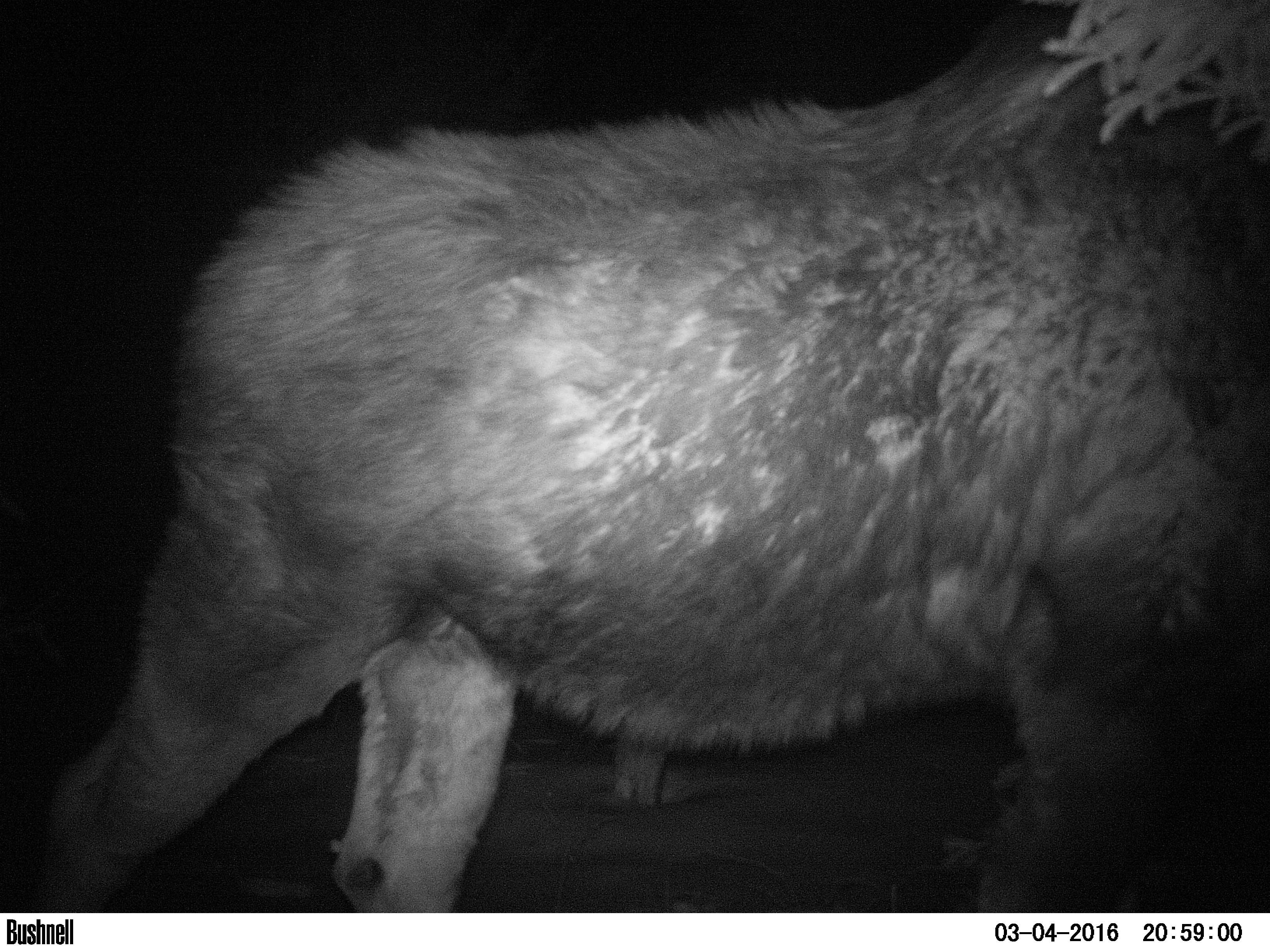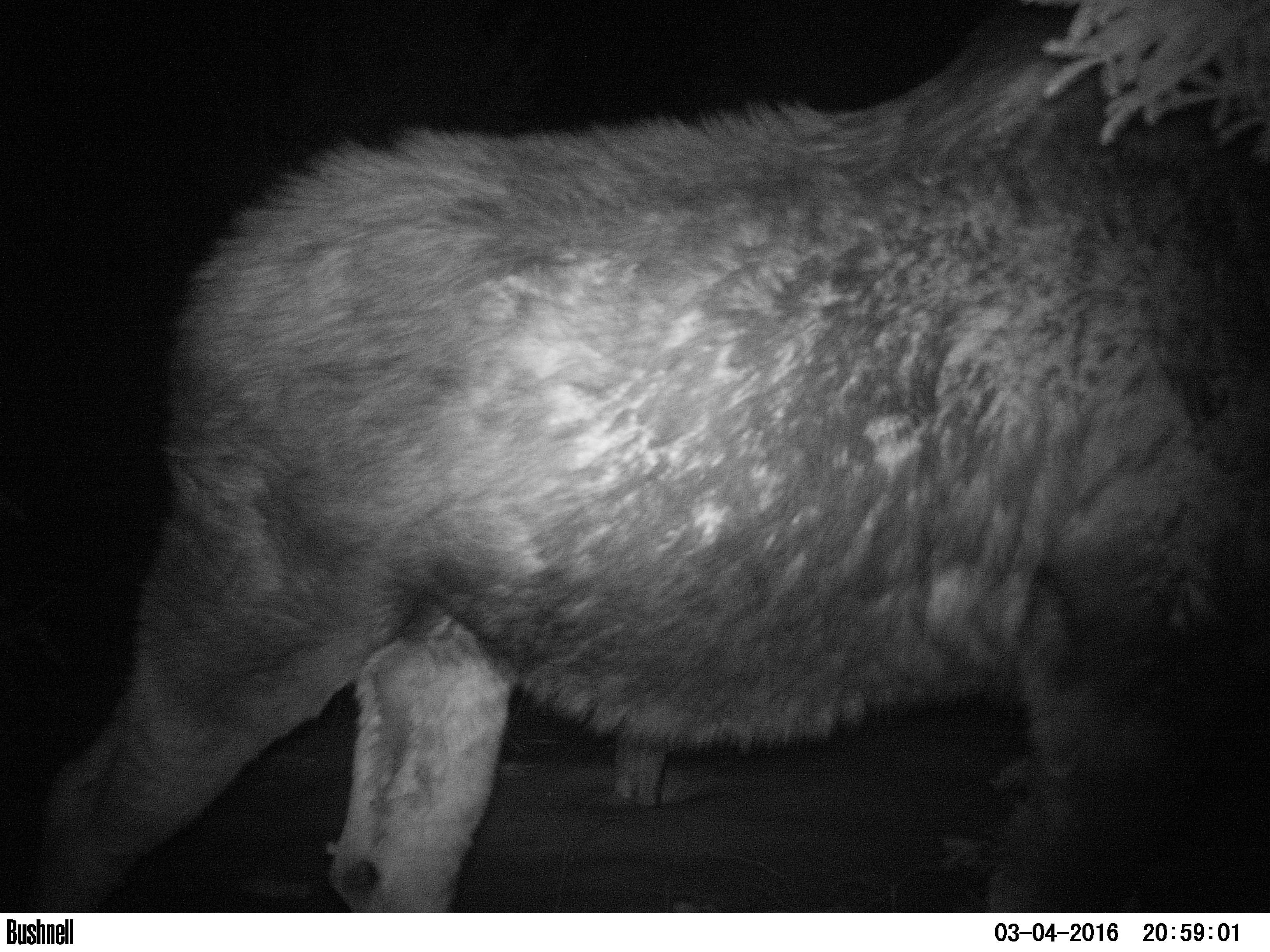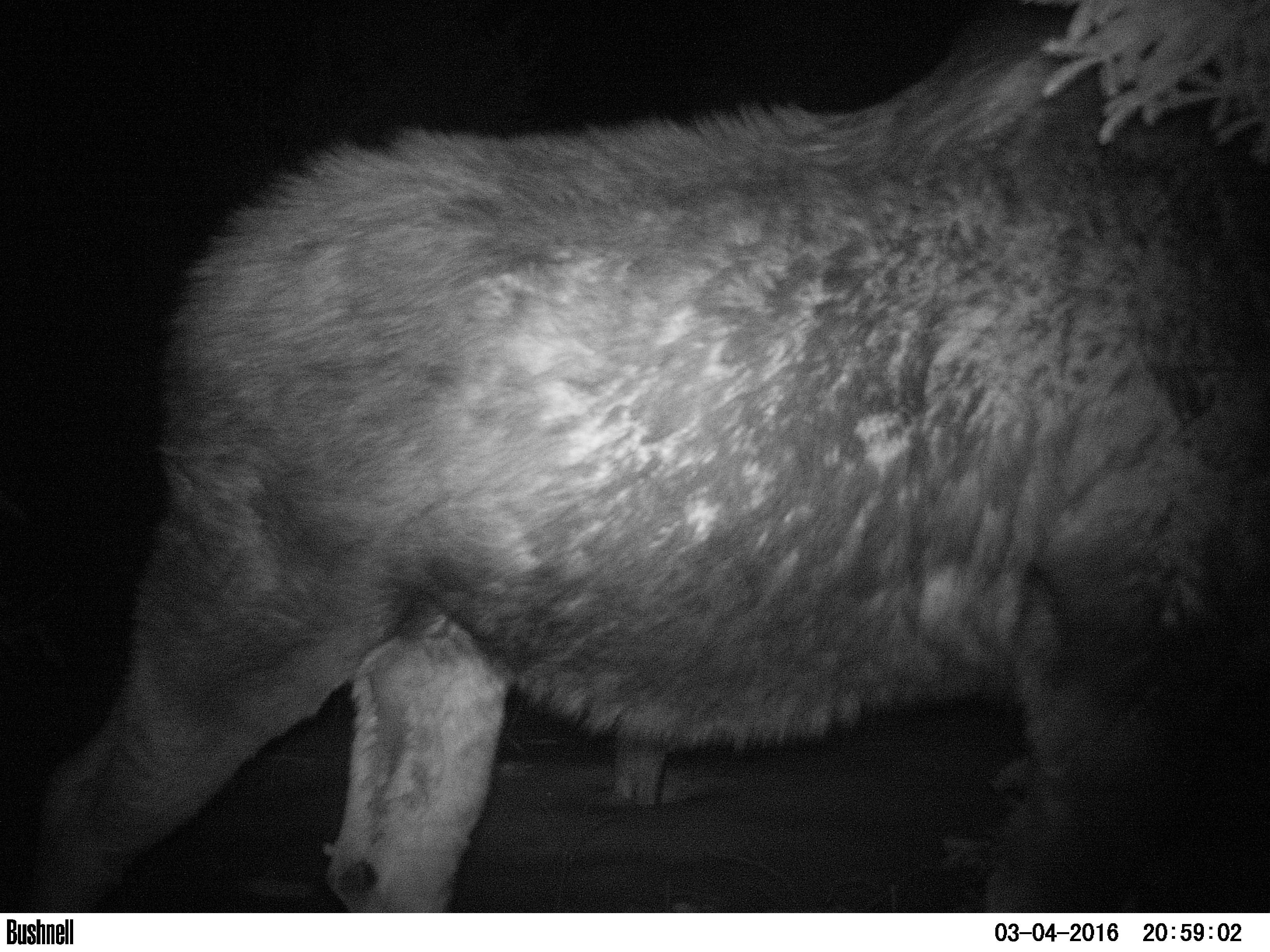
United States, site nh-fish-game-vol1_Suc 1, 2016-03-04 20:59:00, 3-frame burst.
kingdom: Animalia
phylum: Chordata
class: Mammalia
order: Artiodactyla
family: Cervidae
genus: Alces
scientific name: Alces alces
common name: moose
Moose (Alces alces).